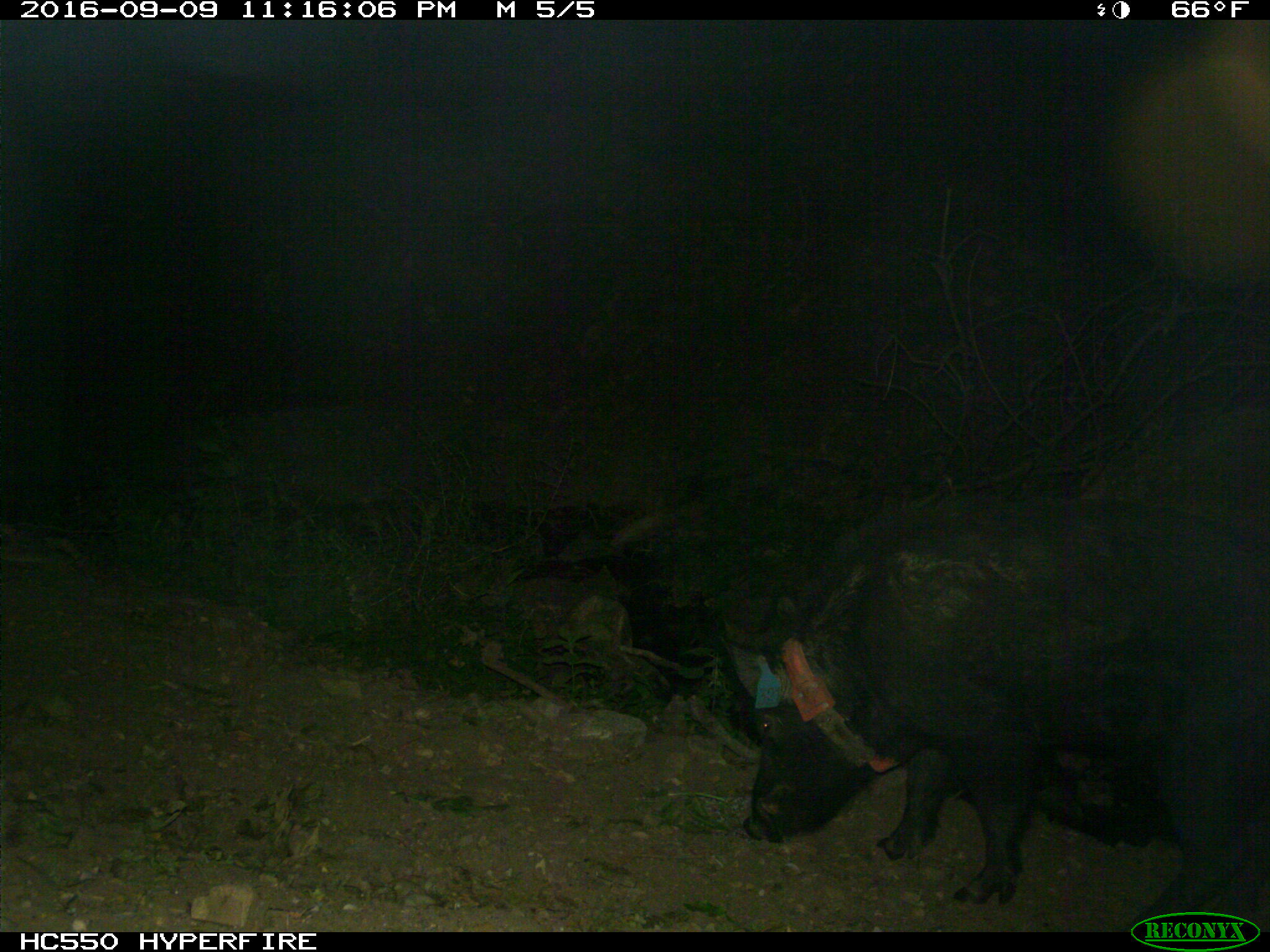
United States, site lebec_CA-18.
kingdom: Animalia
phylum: Chordata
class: Mammalia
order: Artiodactyla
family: Suidae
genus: Sus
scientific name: Sus scrofa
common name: wild boar